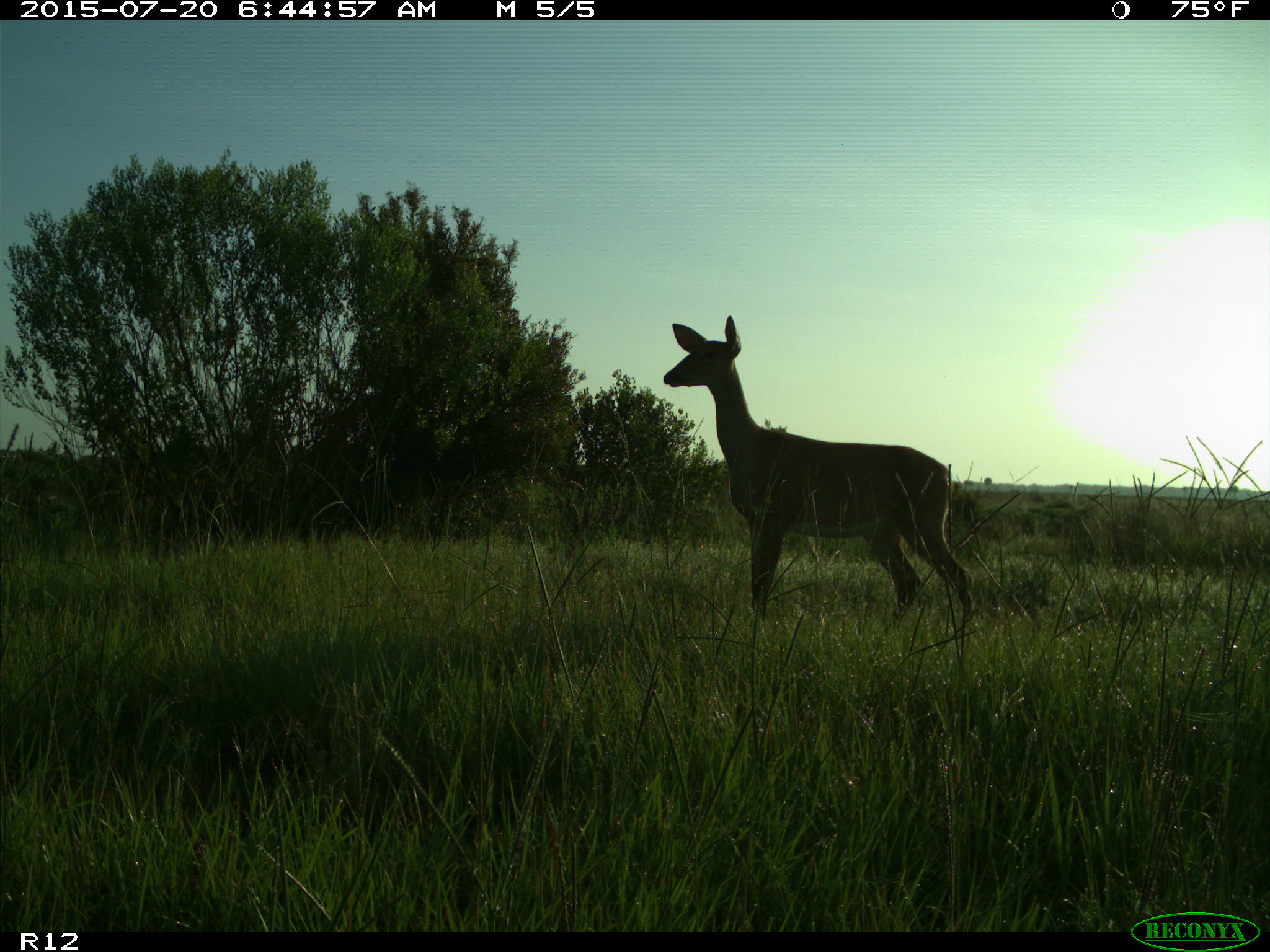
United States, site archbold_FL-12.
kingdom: Animalia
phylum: Chordata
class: Mammalia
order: Artiodactyla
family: Cervidae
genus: Odocoileus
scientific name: Odocoileus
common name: deer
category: unidentified deer